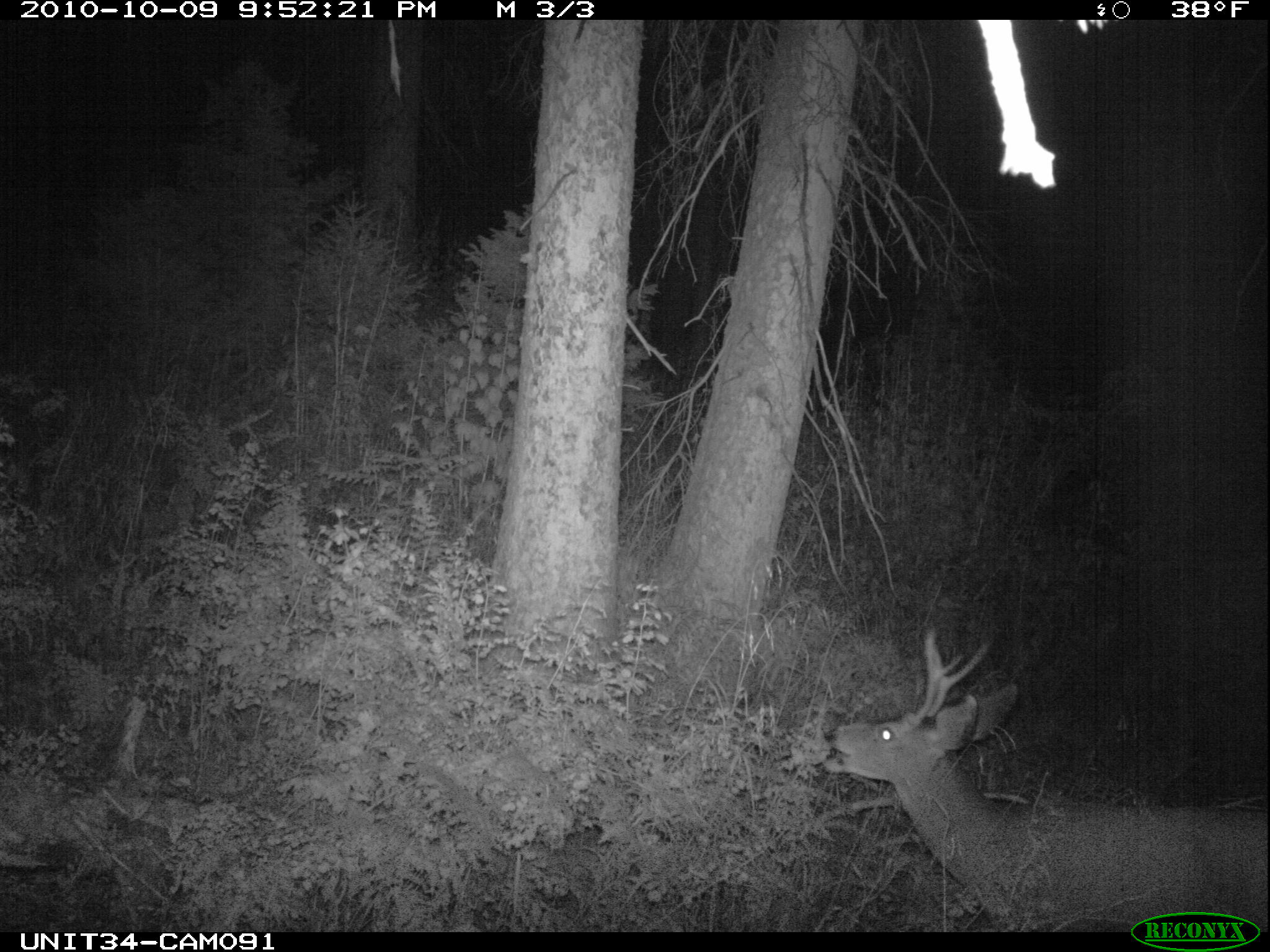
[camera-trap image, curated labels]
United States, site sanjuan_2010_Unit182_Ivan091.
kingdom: Animalia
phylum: Chordata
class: Mammalia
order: Artiodactyla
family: Cervidae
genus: Odocoileus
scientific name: Odocoileus hemionus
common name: mule deer